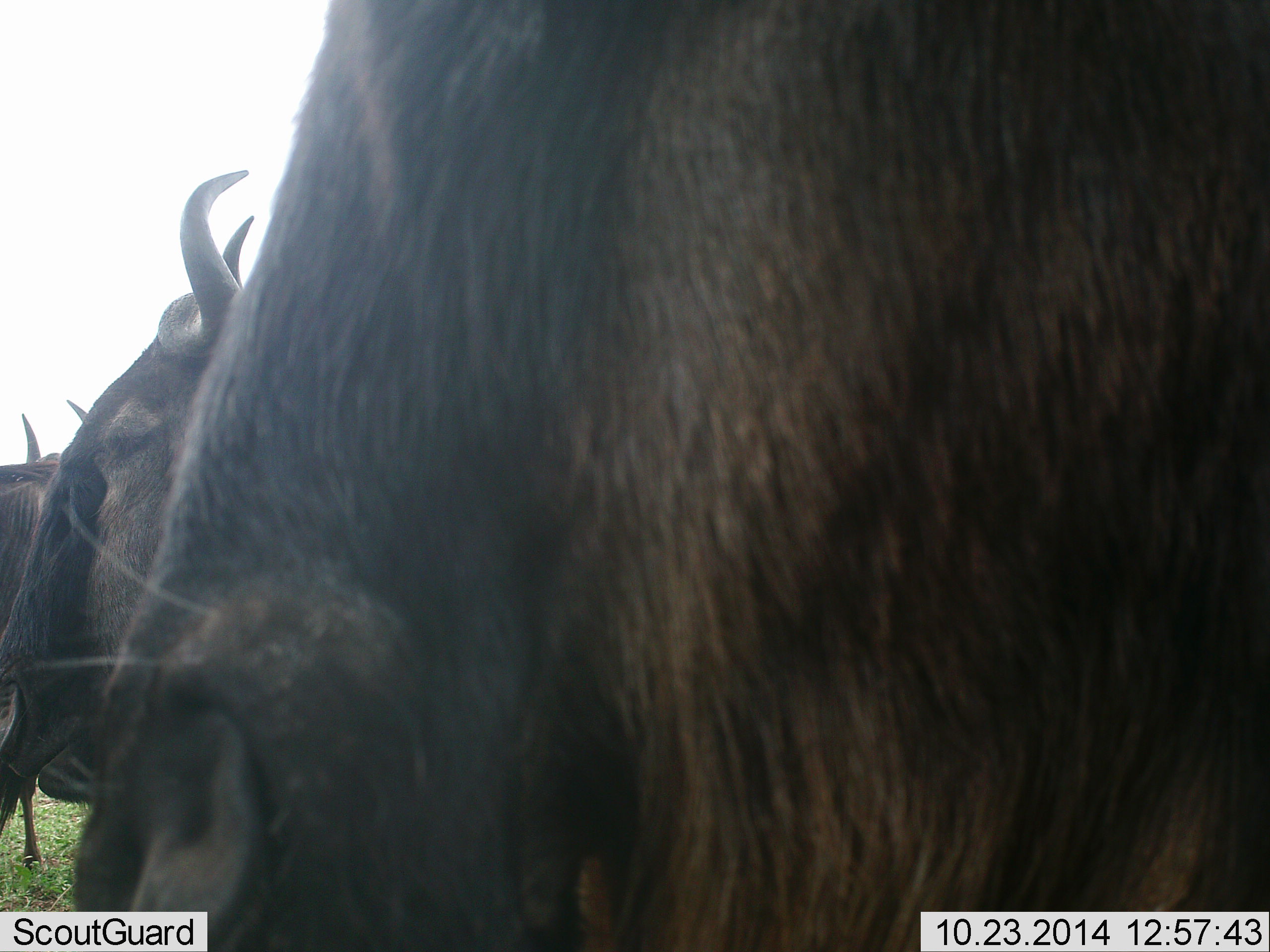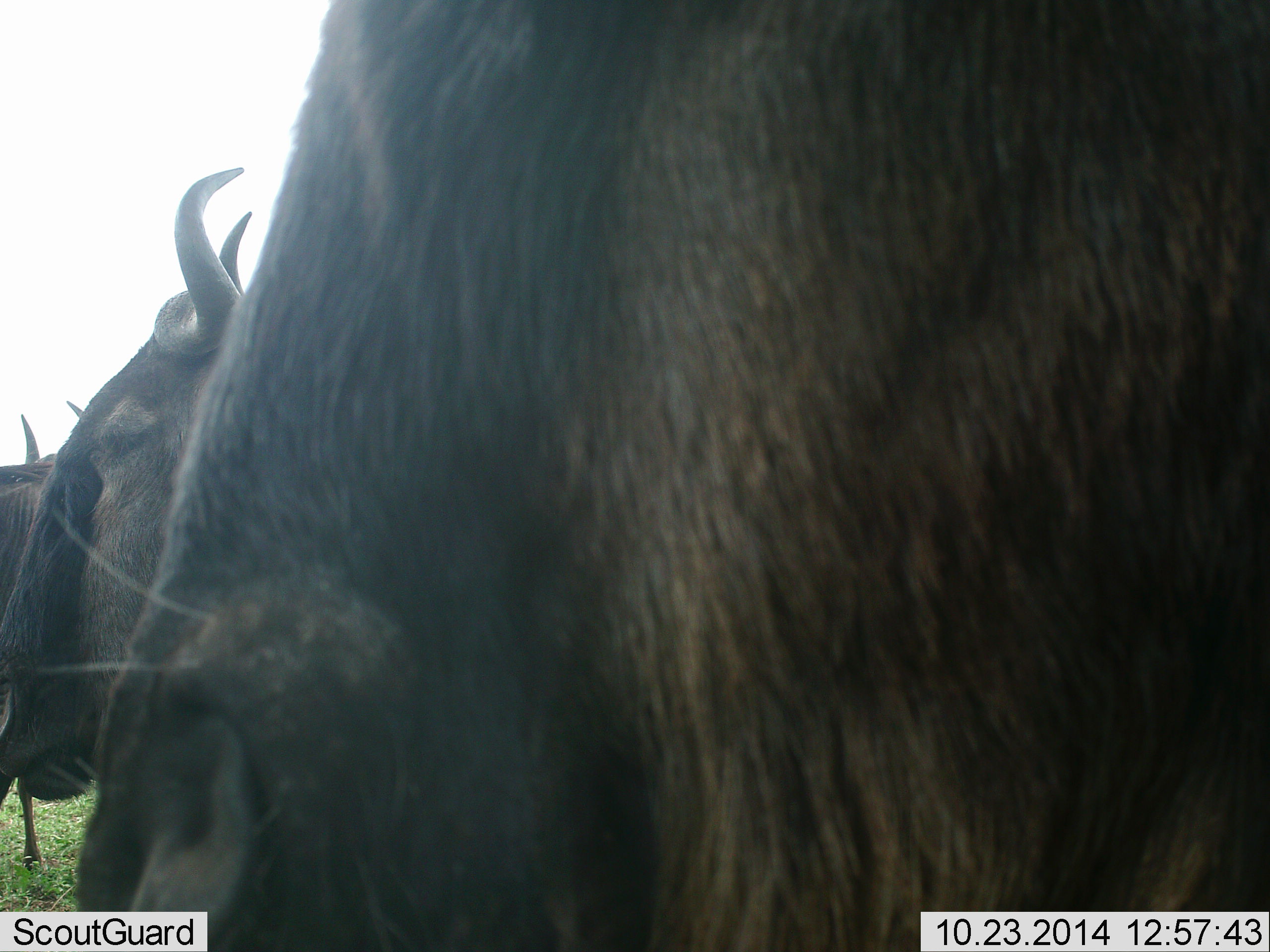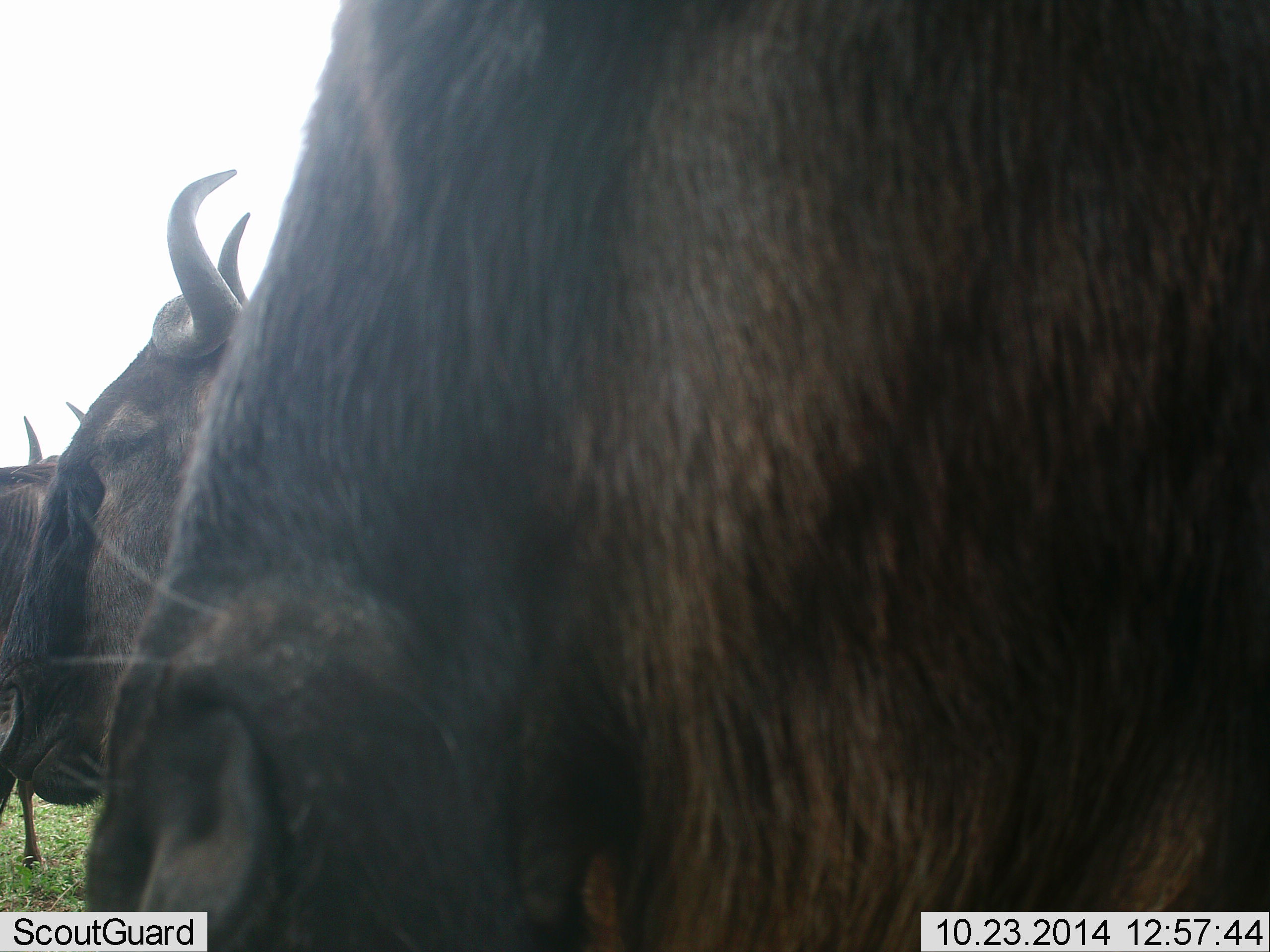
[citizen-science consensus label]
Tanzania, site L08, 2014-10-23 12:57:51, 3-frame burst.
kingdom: Animalia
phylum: Chordata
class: Mammalia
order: Artiodactyla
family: Bovidae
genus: Connochaetes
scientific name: Connochaetes taurinus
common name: blue wildebeest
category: wildebeest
Wildebeest (blue wildebeest) (Connochaetes taurinus), count 3. Behavior (volunteer vote fractions): standing 100%, resting 10%, moving 0%, interacting 0%. Young present (vote fraction): 0%. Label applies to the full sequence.